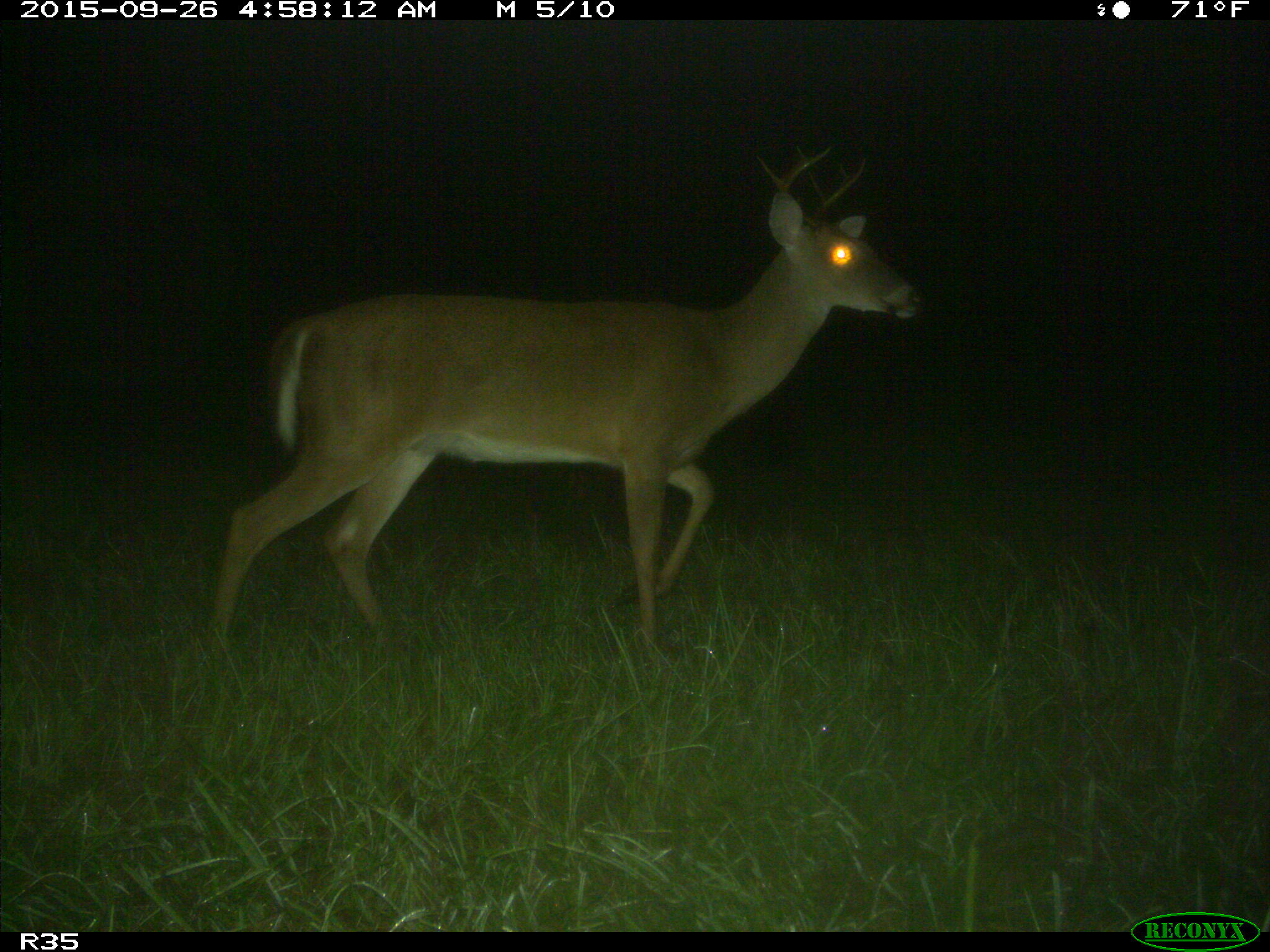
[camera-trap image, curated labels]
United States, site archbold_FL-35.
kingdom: Animalia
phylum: Chordata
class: Mammalia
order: Artiodactyla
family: Cervidae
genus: Odocoileus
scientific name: Odocoileus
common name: deer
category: unidentified deer